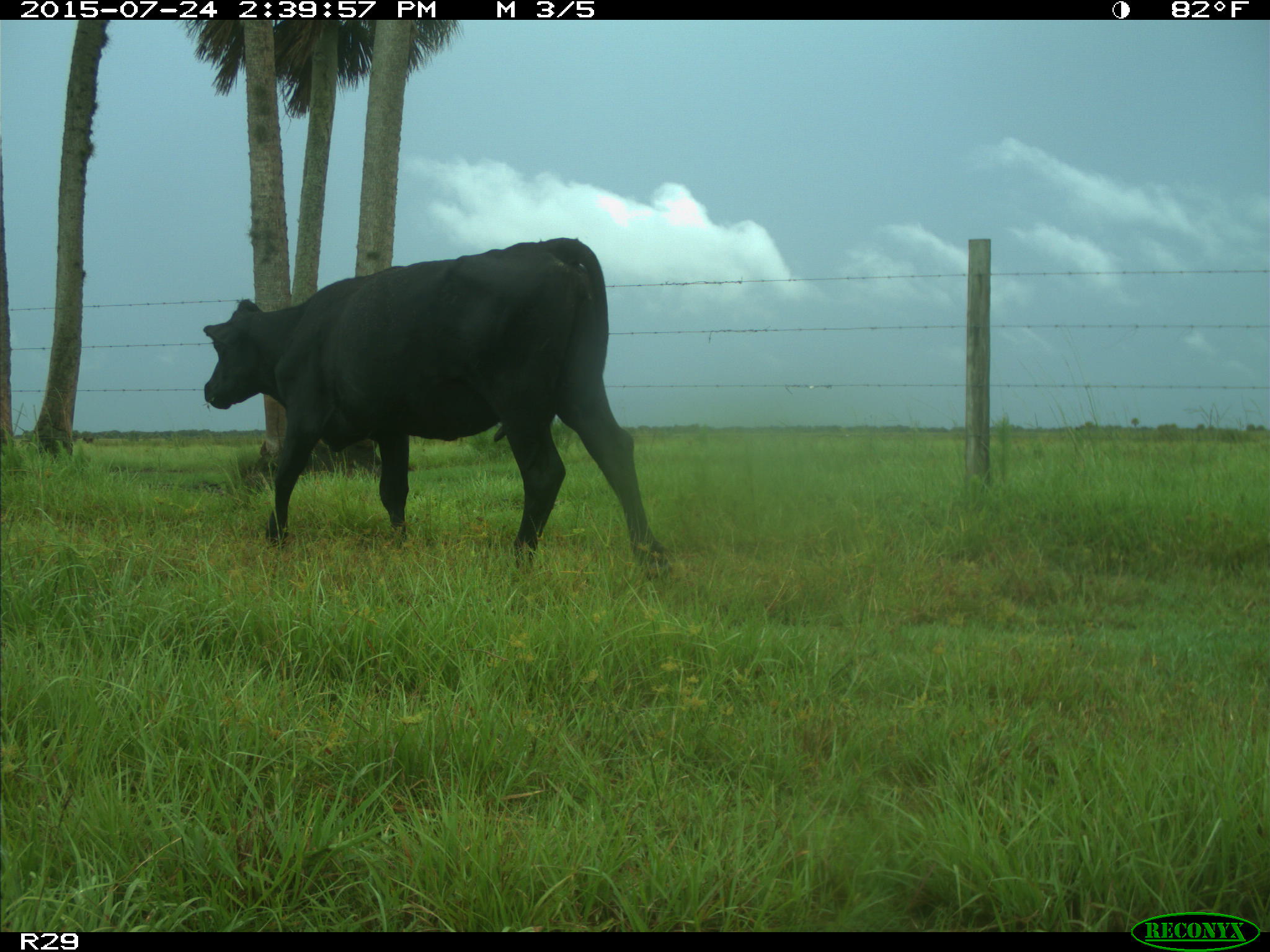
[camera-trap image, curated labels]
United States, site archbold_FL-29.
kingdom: Animalia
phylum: Chordata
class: Mammalia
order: Artiodactyla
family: Bovidae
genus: Bos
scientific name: Bos taurus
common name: domestic cow